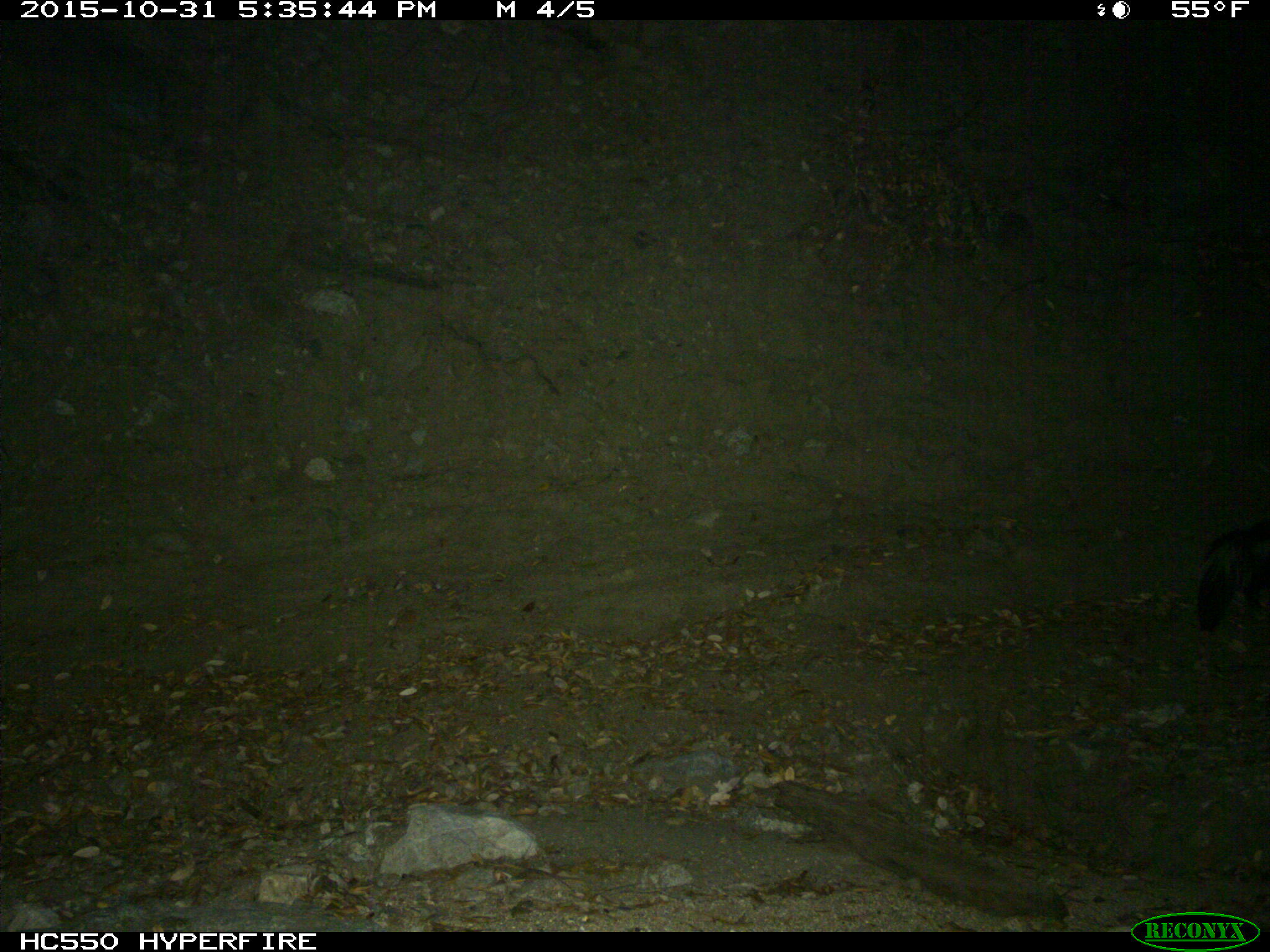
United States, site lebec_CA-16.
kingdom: Animalia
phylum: Chordata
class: Mammalia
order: Carnivora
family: Mephitidae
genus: Mephitis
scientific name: Mephitis mephitis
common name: striped skunk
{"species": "Mephitis mephitis (striped skunk)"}